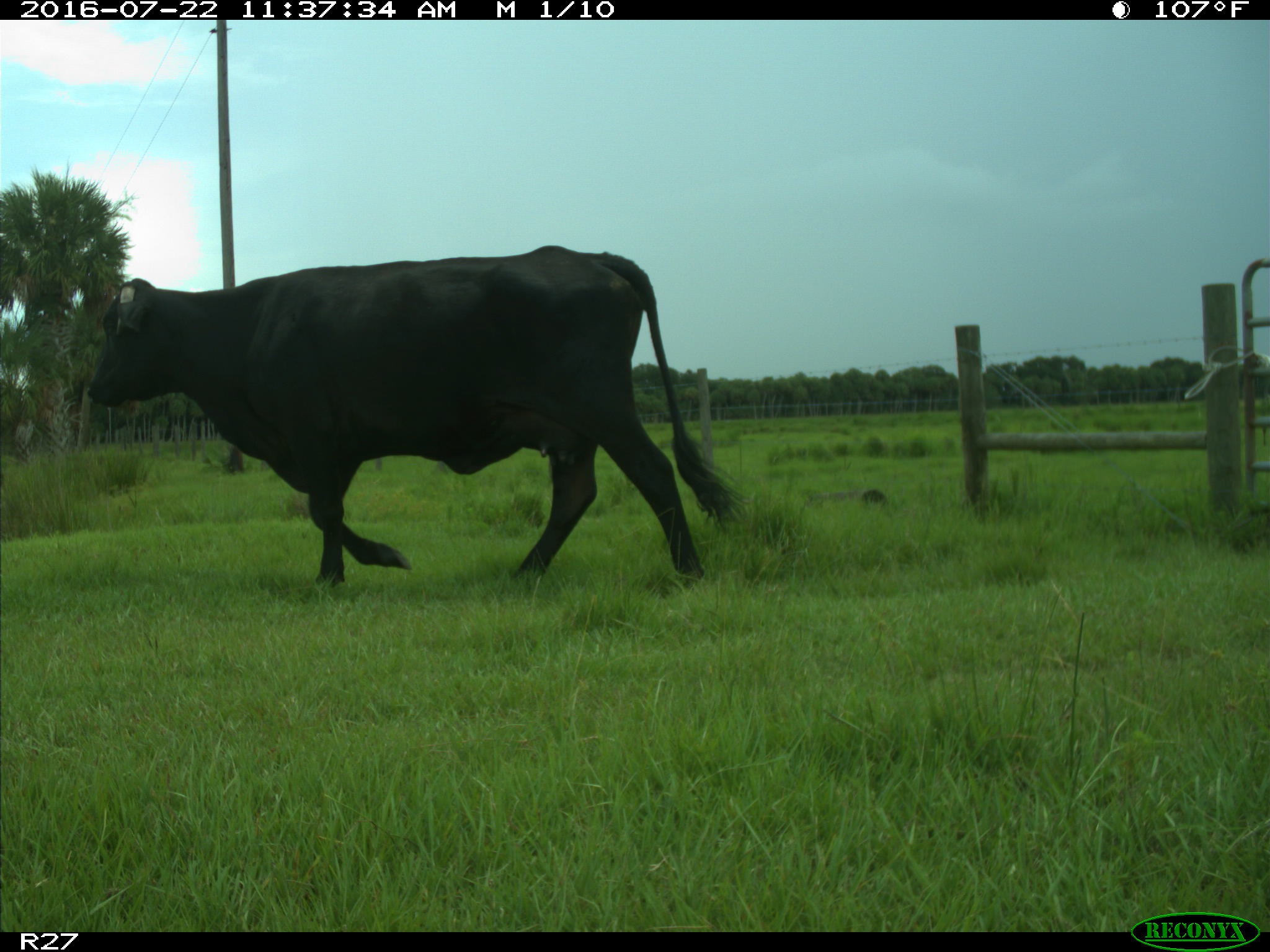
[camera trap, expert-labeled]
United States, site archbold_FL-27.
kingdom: Animalia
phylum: Chordata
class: Mammalia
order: Artiodactyla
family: Bovidae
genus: Bos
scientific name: Bos taurus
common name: domestic cow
Bos taurus (domestic cow).